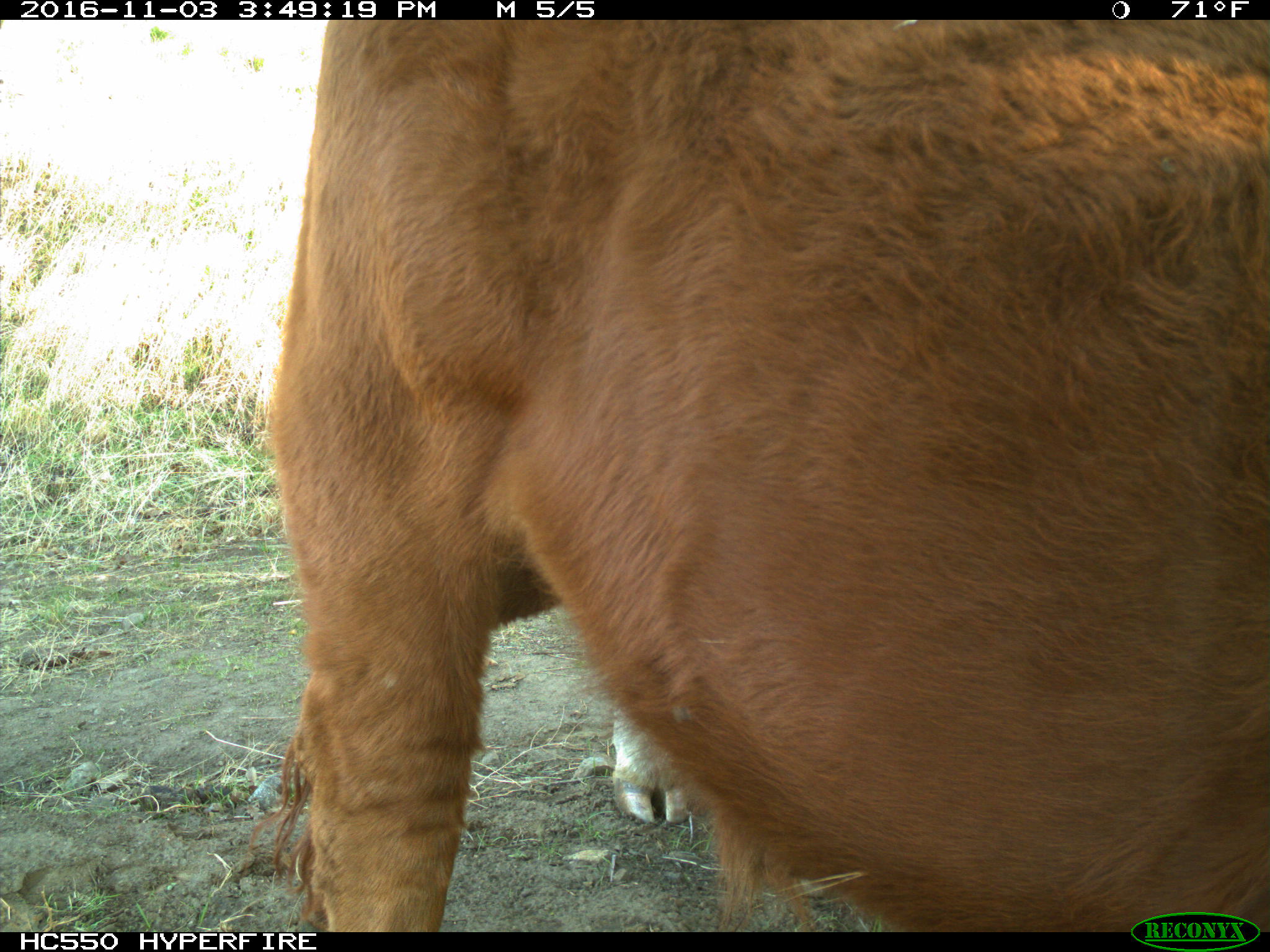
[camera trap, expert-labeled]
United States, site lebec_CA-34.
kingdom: Animalia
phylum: Chordata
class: Mammalia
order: Artiodactyla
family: Bovidae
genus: Bos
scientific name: Bos taurus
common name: domestic cow